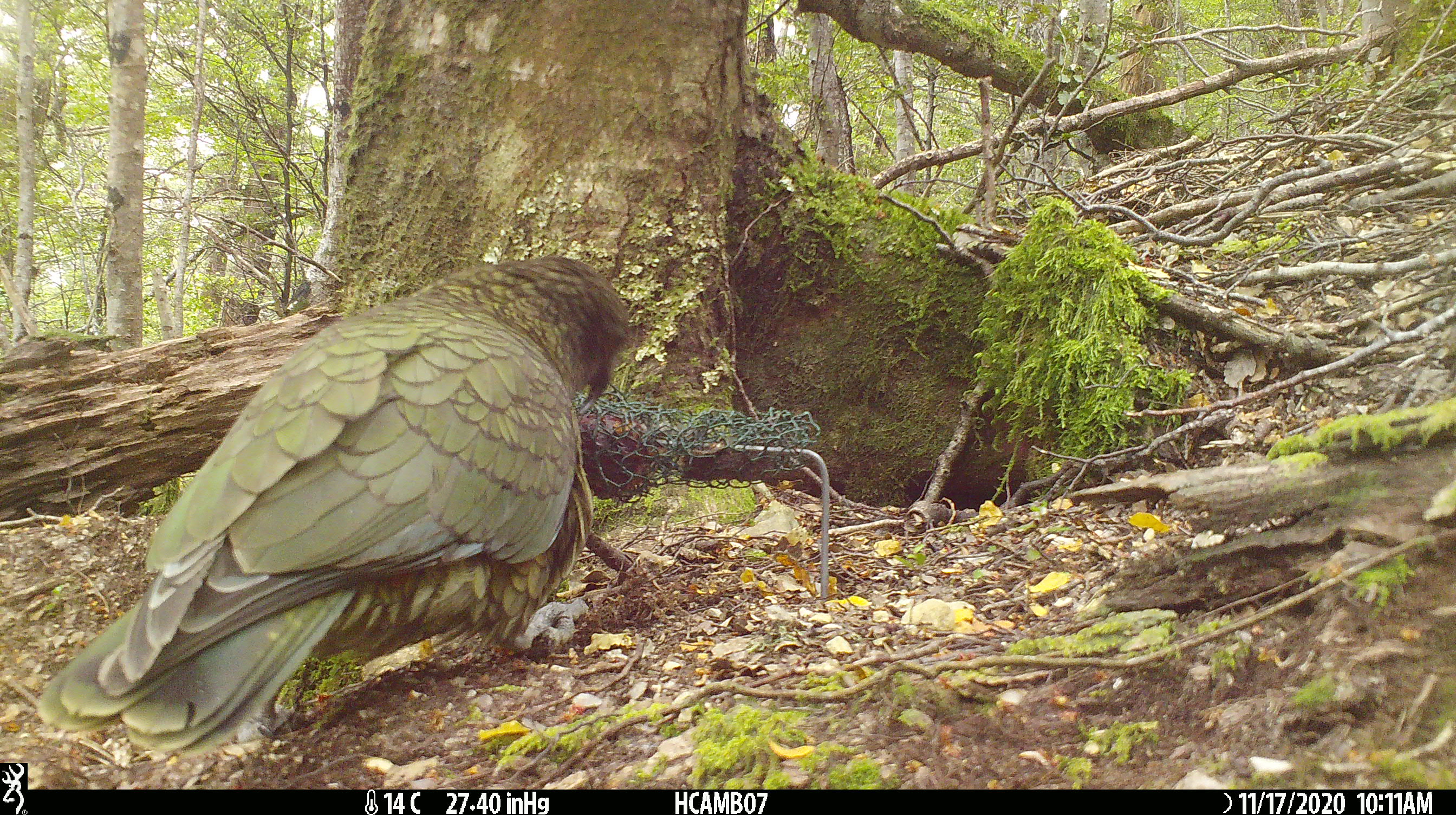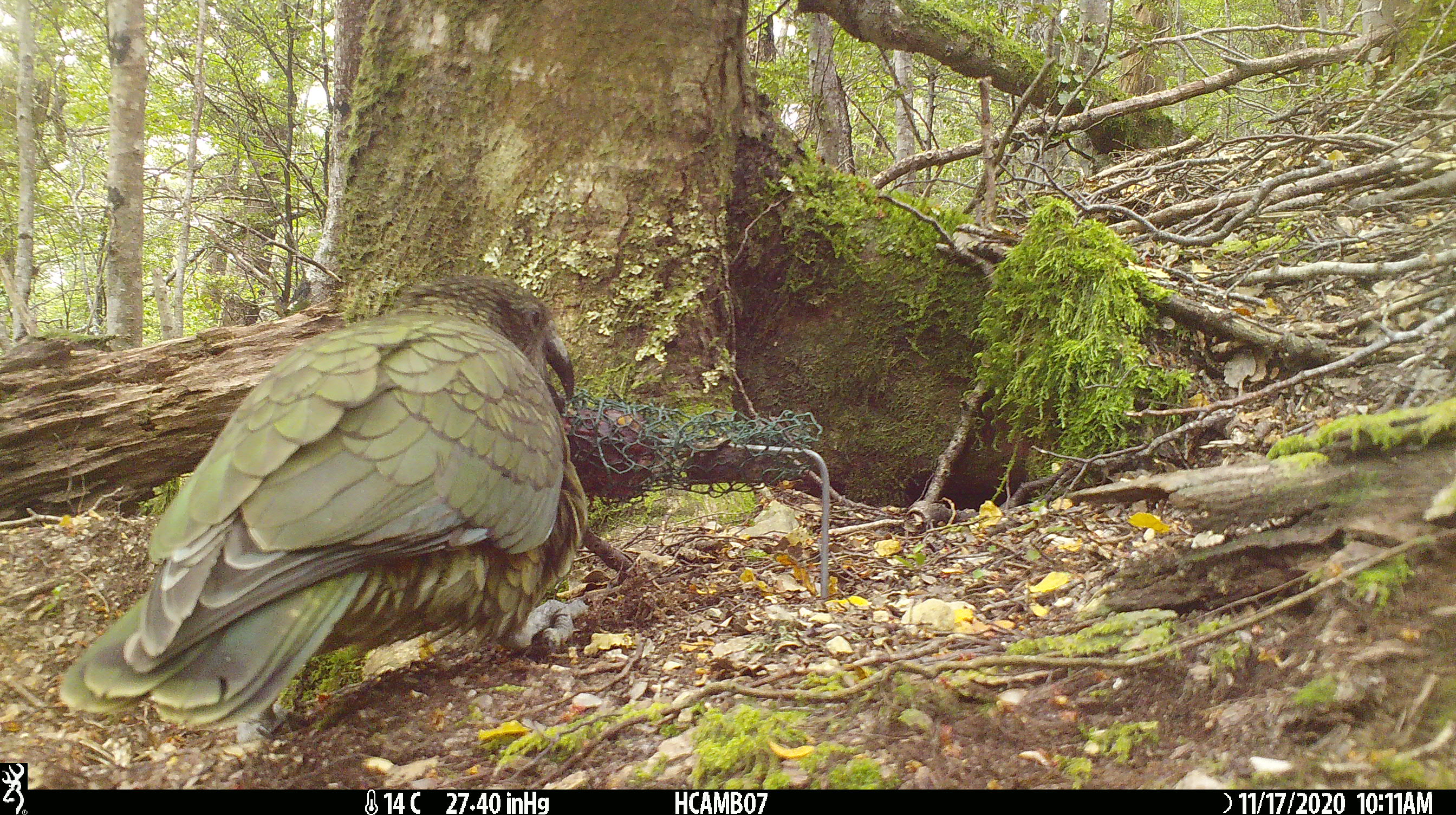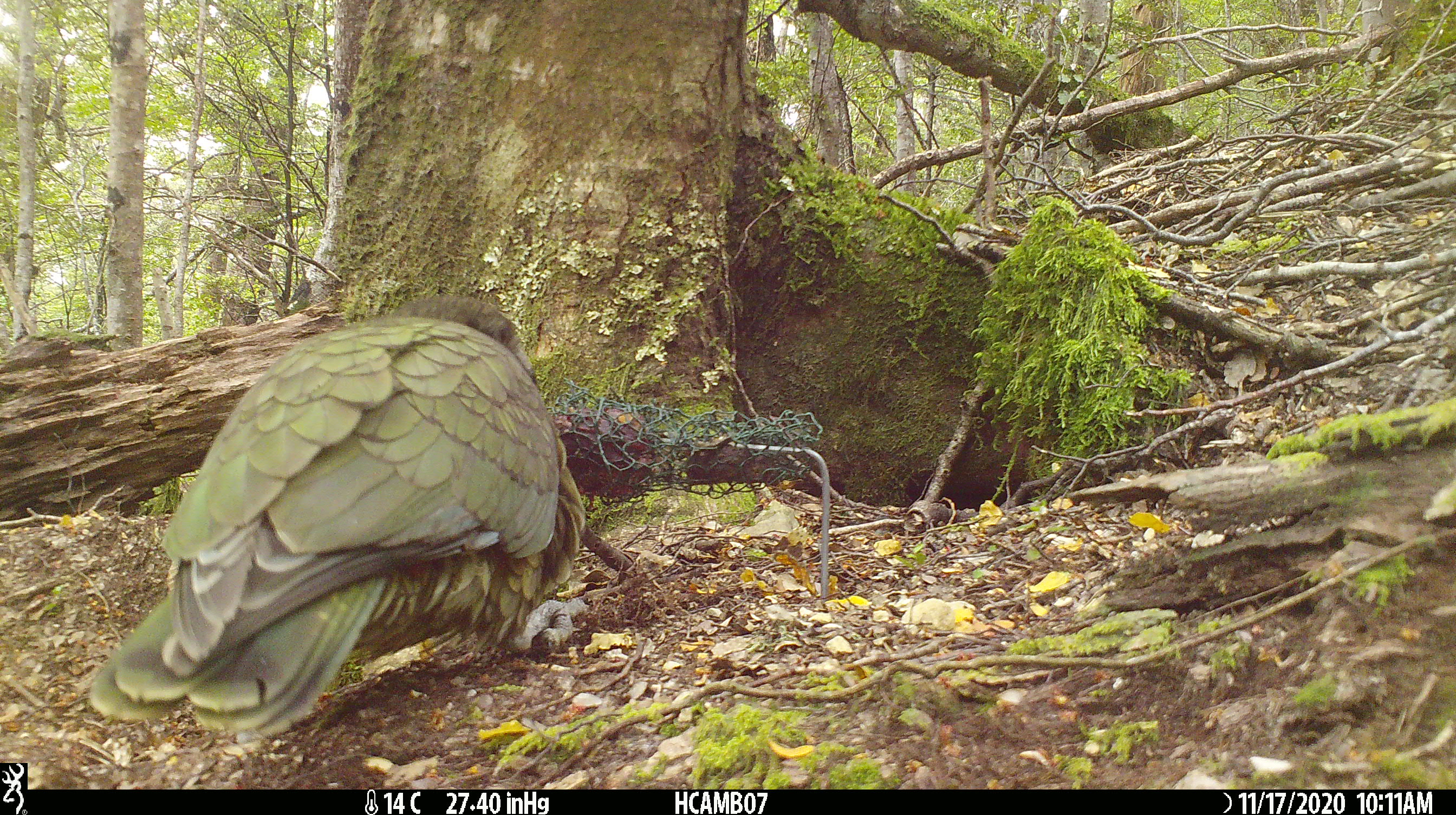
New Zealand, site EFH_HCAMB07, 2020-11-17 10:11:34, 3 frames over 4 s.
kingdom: Animalia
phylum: Chordata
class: Aves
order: Psittaciformes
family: Strigopidae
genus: Nestor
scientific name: Nestor notabilis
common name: kea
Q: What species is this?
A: Kea (Nestor notabilis).